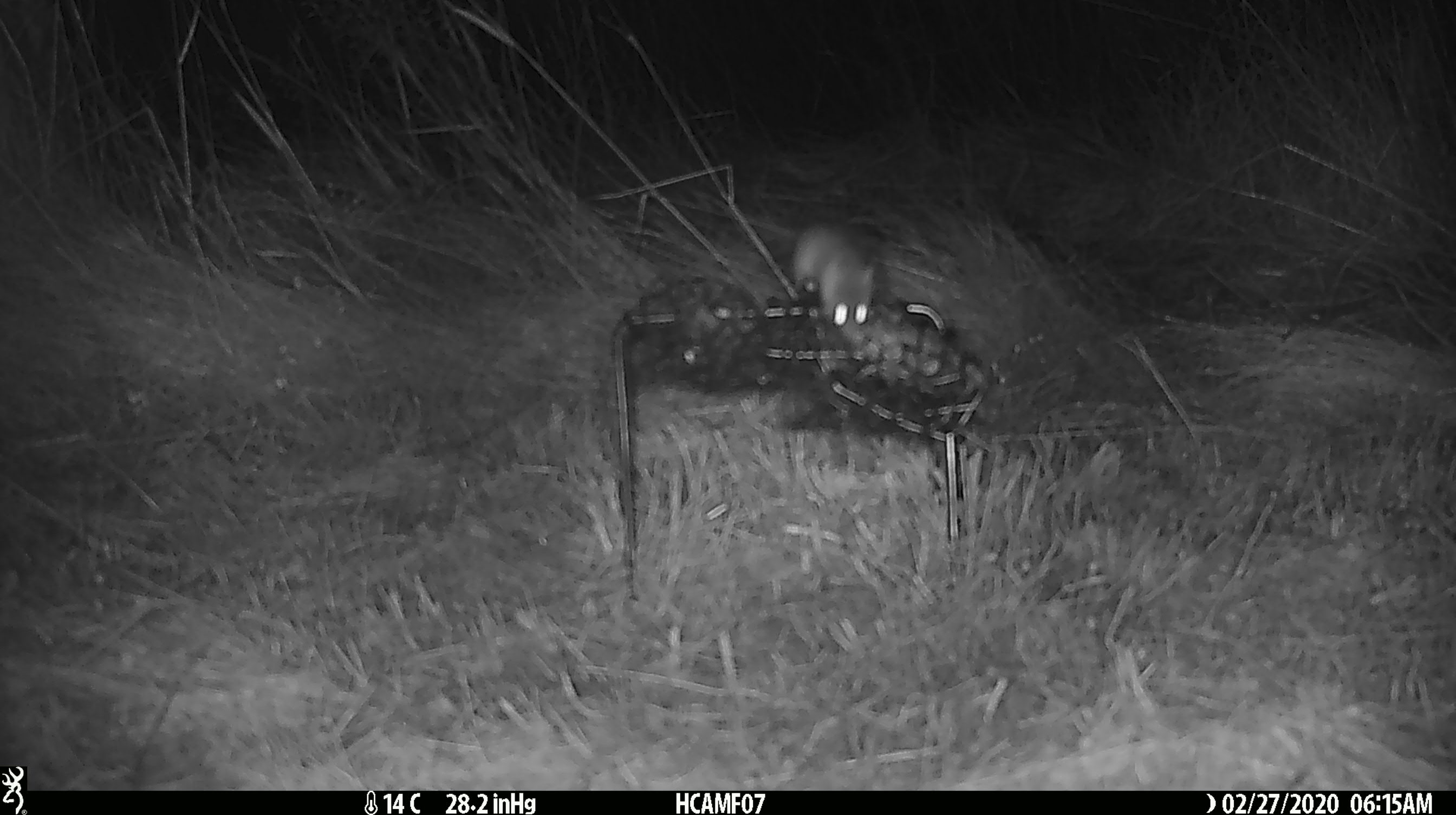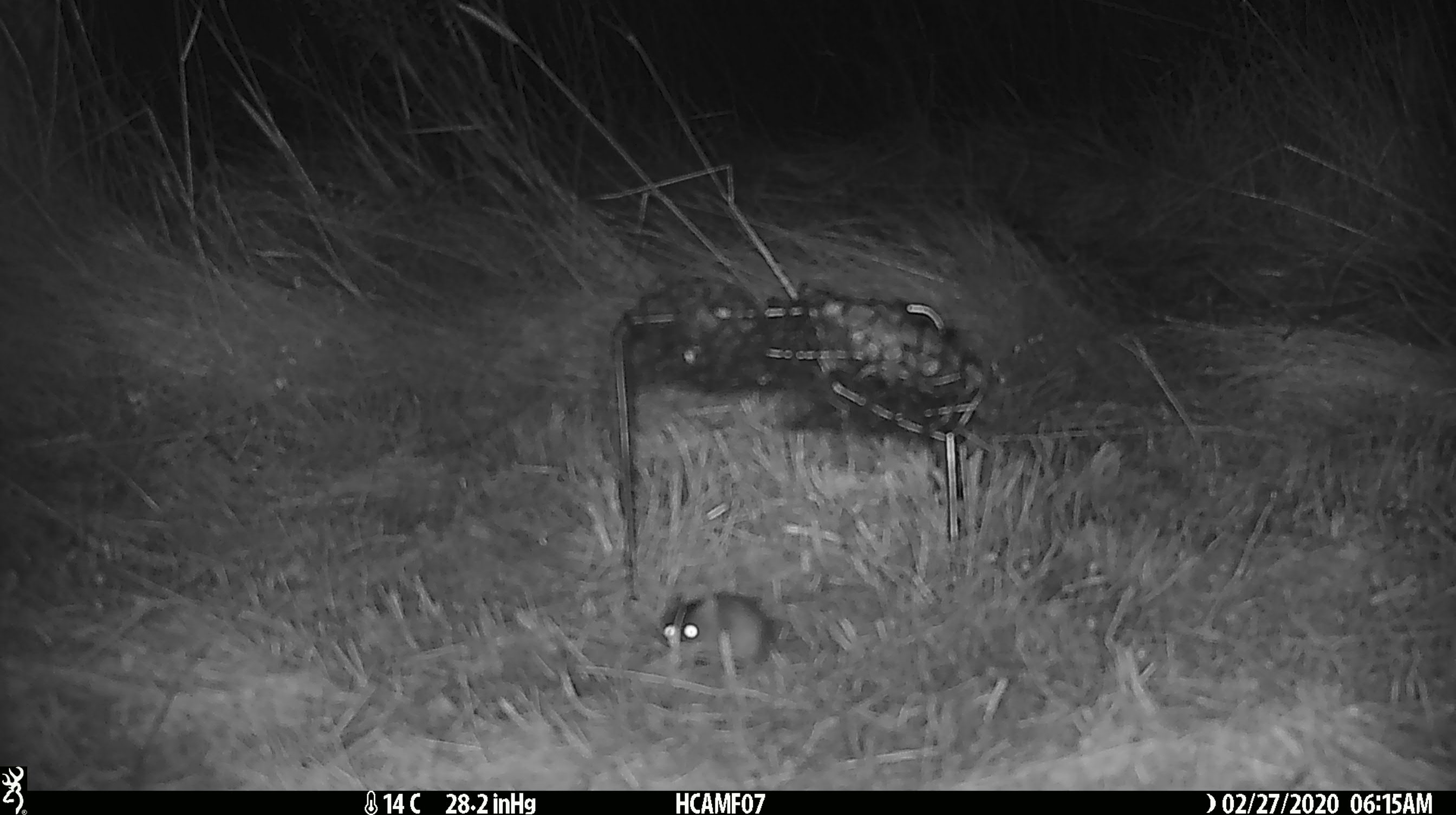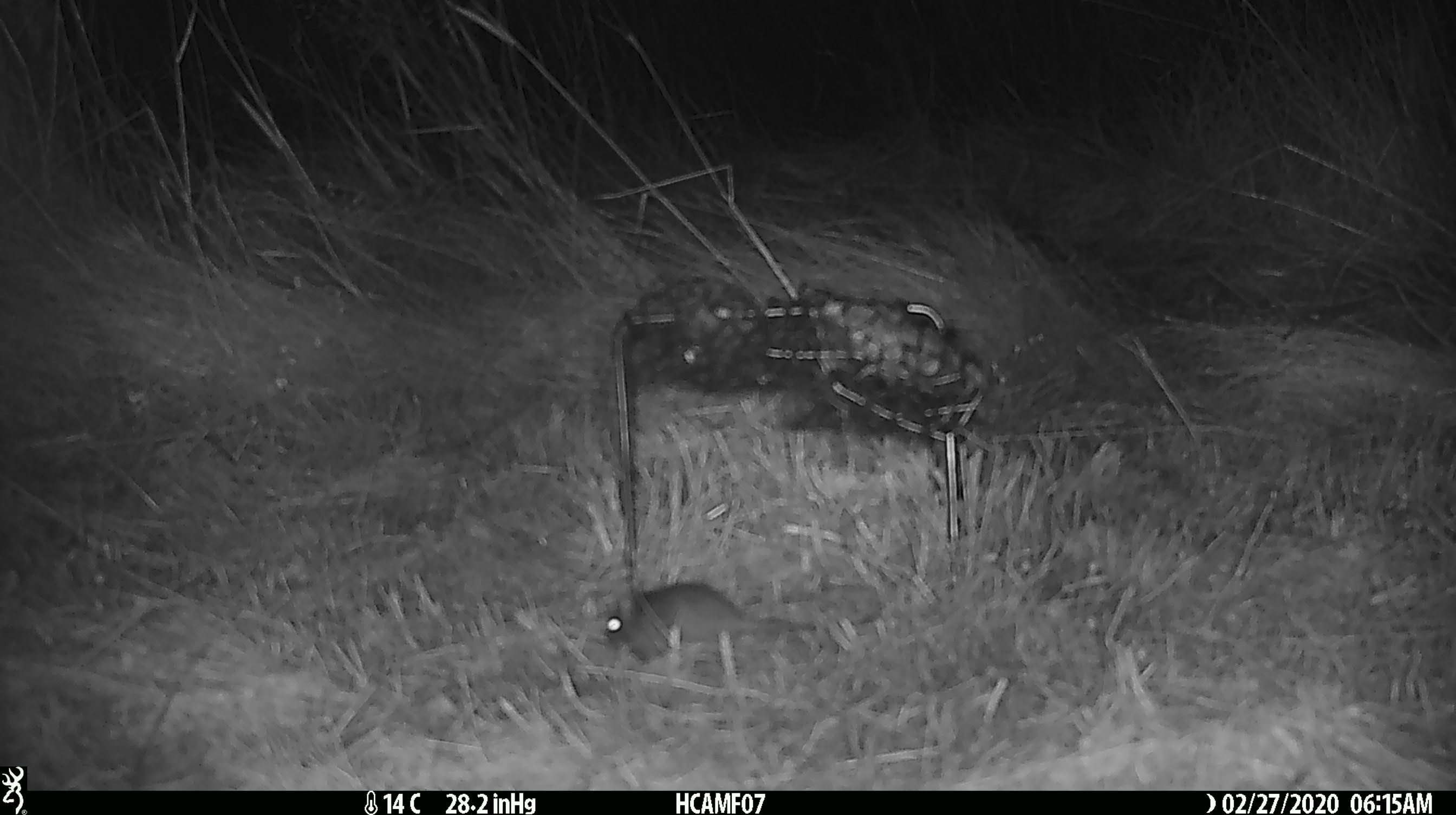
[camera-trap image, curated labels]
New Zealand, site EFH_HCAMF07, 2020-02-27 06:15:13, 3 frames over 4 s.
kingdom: Animalia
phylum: Chordata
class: Mammalia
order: Rodentia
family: Muridae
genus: Mus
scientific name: Mus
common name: mouse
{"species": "mouse (Mus)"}